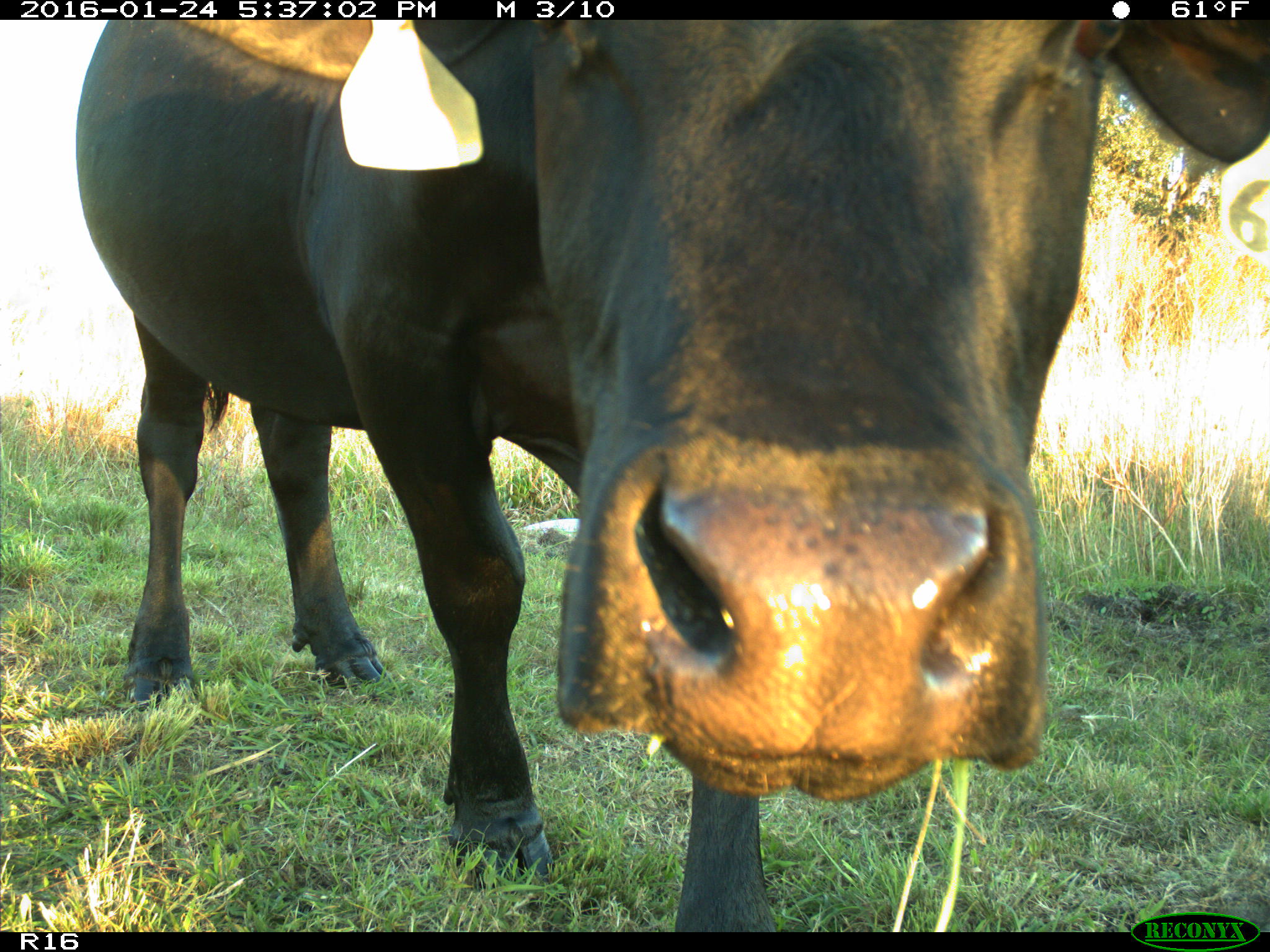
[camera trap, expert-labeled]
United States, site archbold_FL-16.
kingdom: Animalia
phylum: Chordata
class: Mammalia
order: Artiodactyla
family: Bovidae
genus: Bos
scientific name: Bos taurus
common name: domestic cow